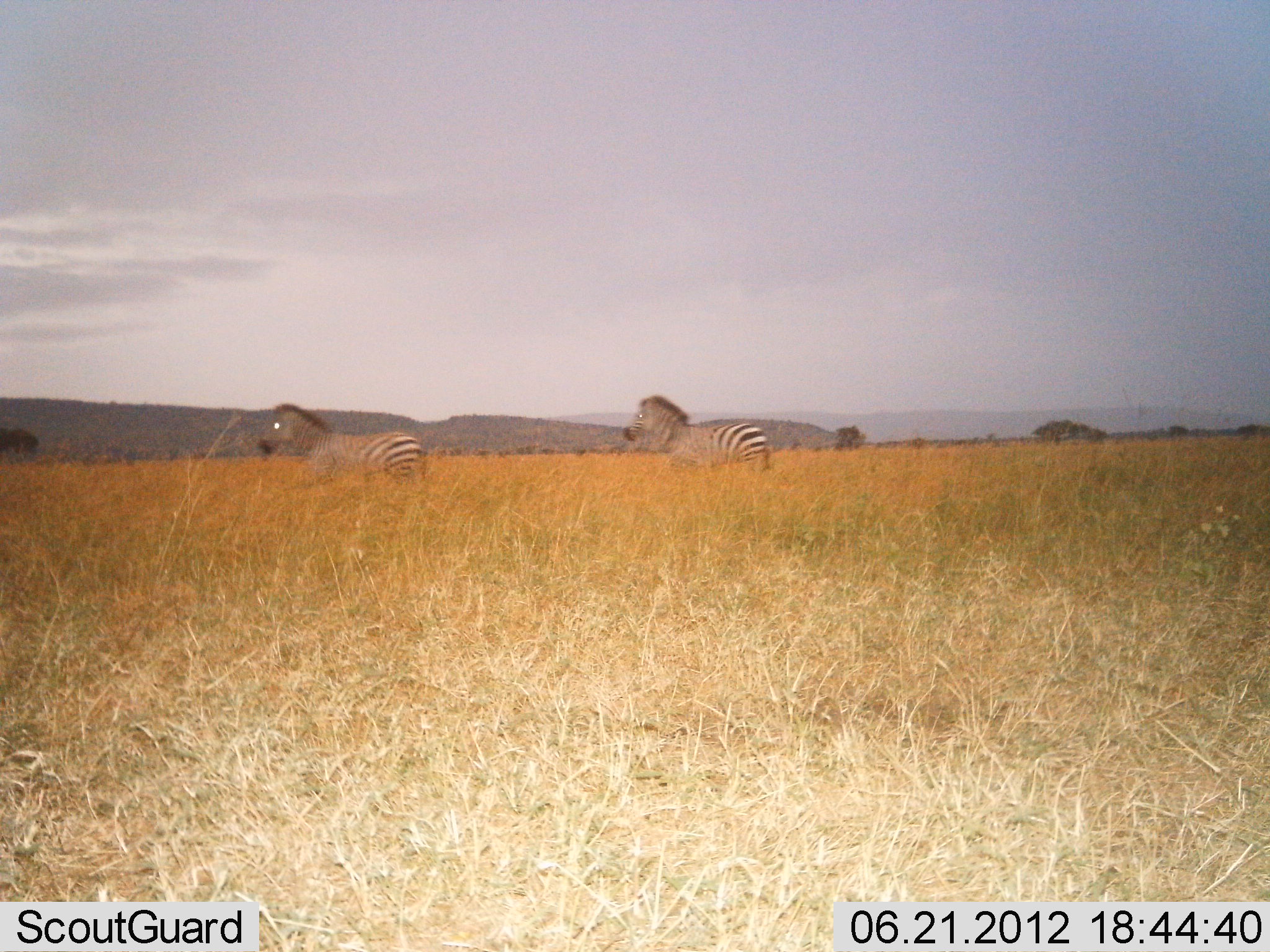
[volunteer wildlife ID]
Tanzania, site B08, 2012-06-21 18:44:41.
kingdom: Animalia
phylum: Chordata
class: Mammalia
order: Perissodactyla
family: Equidae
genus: Equus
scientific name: Equus quagga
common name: plains zebra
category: zebra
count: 2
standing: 10%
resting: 0%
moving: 90%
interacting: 0%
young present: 0%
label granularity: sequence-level